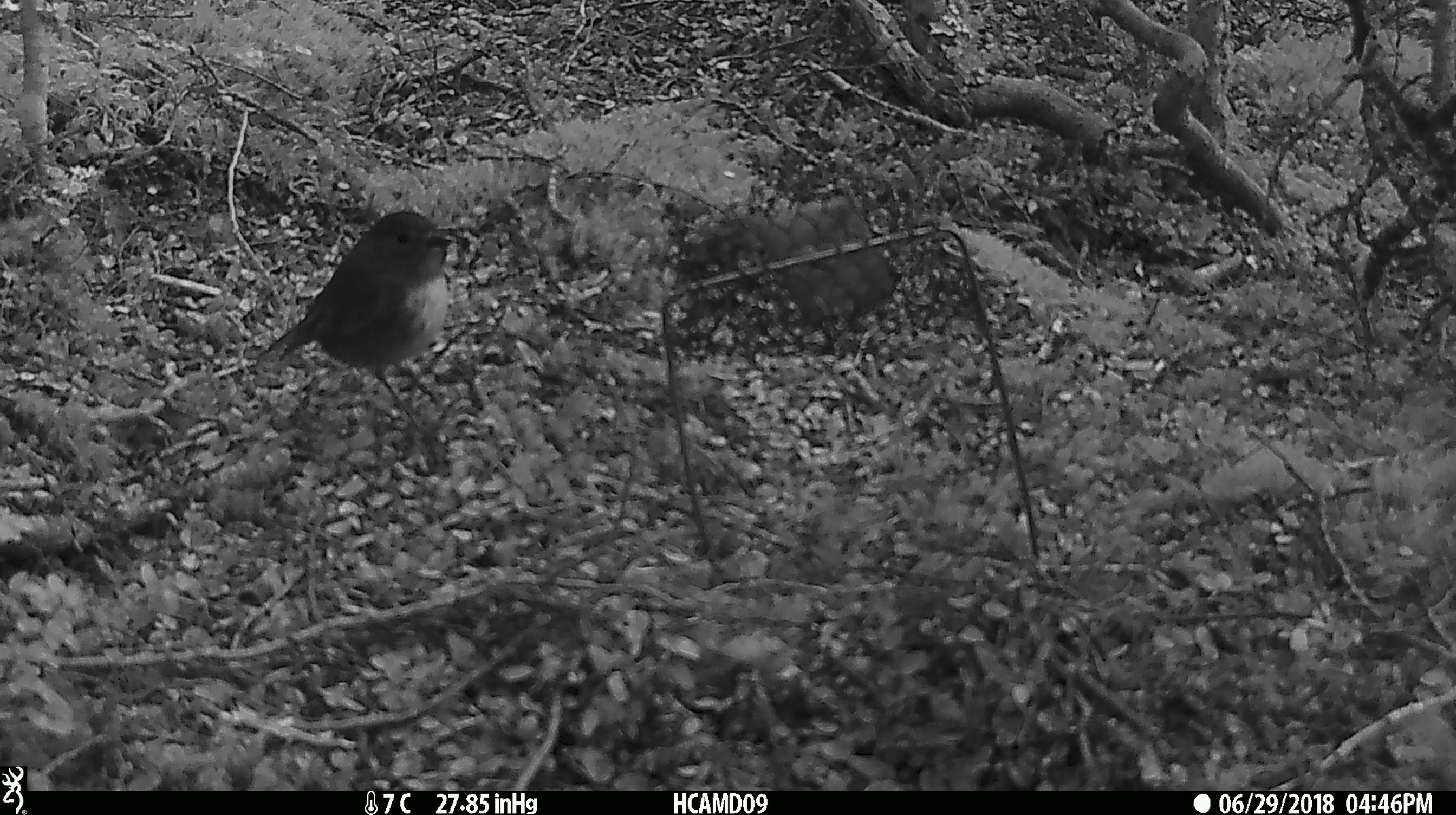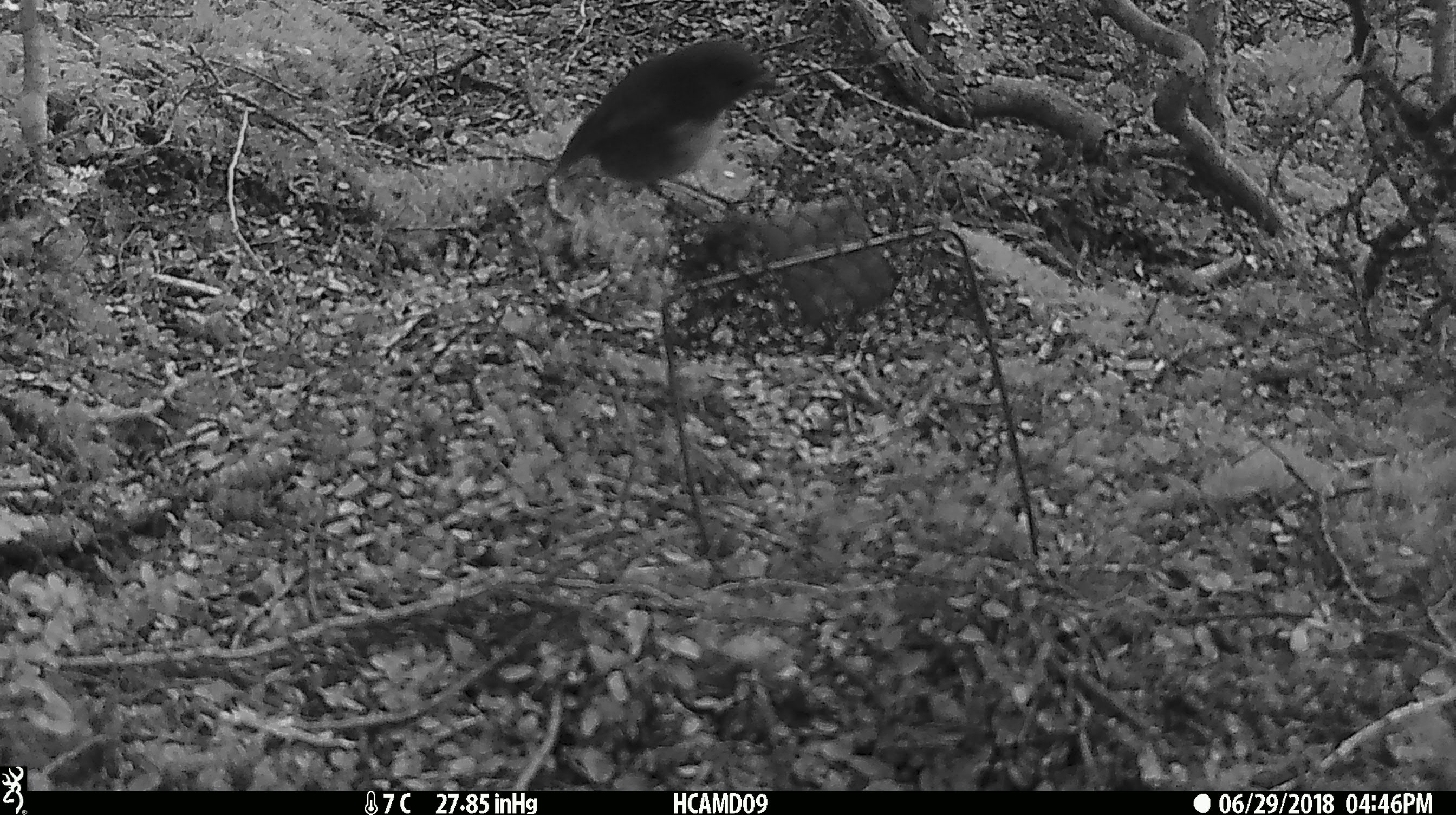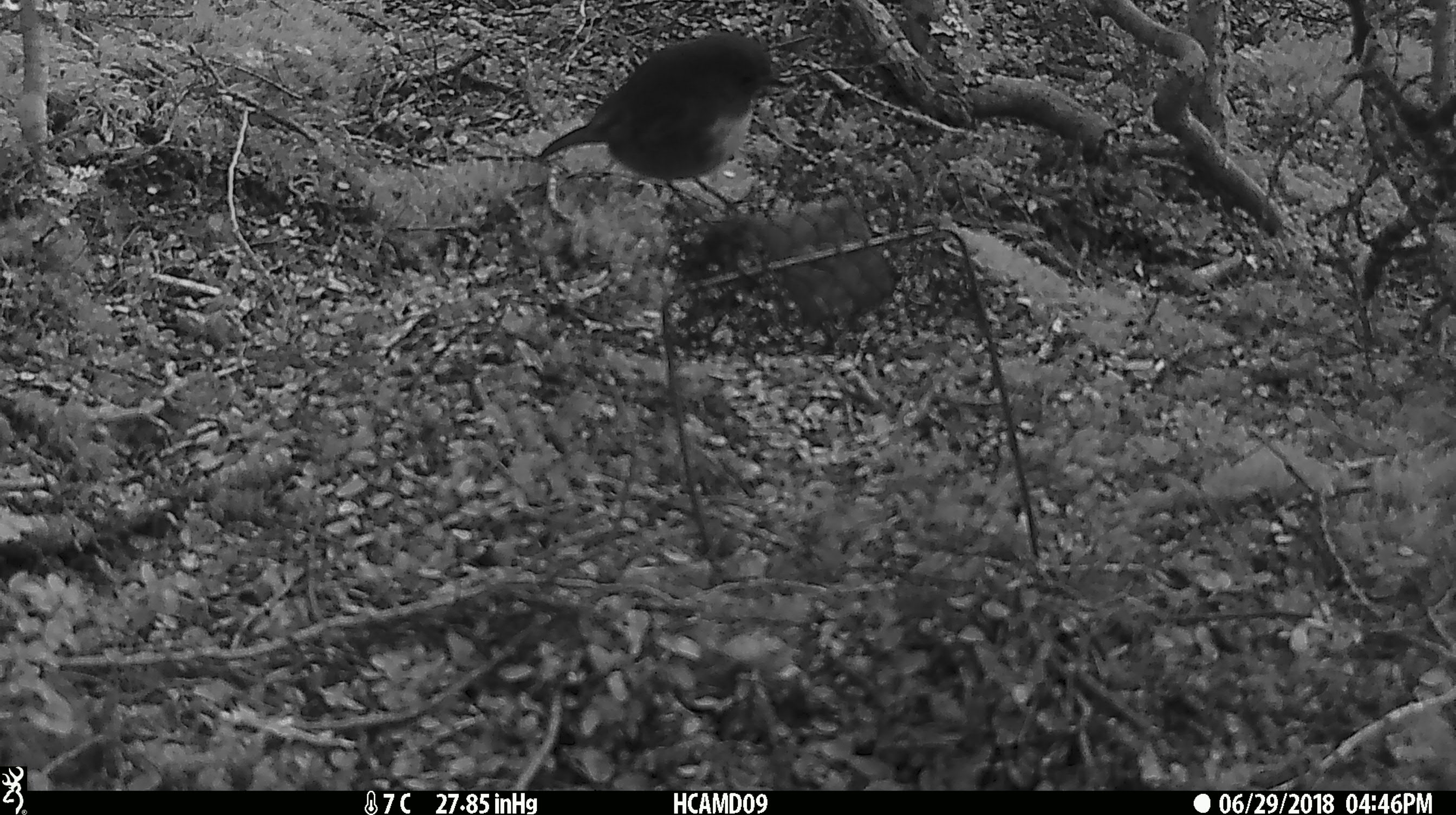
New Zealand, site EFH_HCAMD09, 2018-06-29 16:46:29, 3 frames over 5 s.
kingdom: Animalia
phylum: Chordata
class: Aves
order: Passeriformes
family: Petroicidae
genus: Petroica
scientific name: Petroica australis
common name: new zealand robin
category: robin